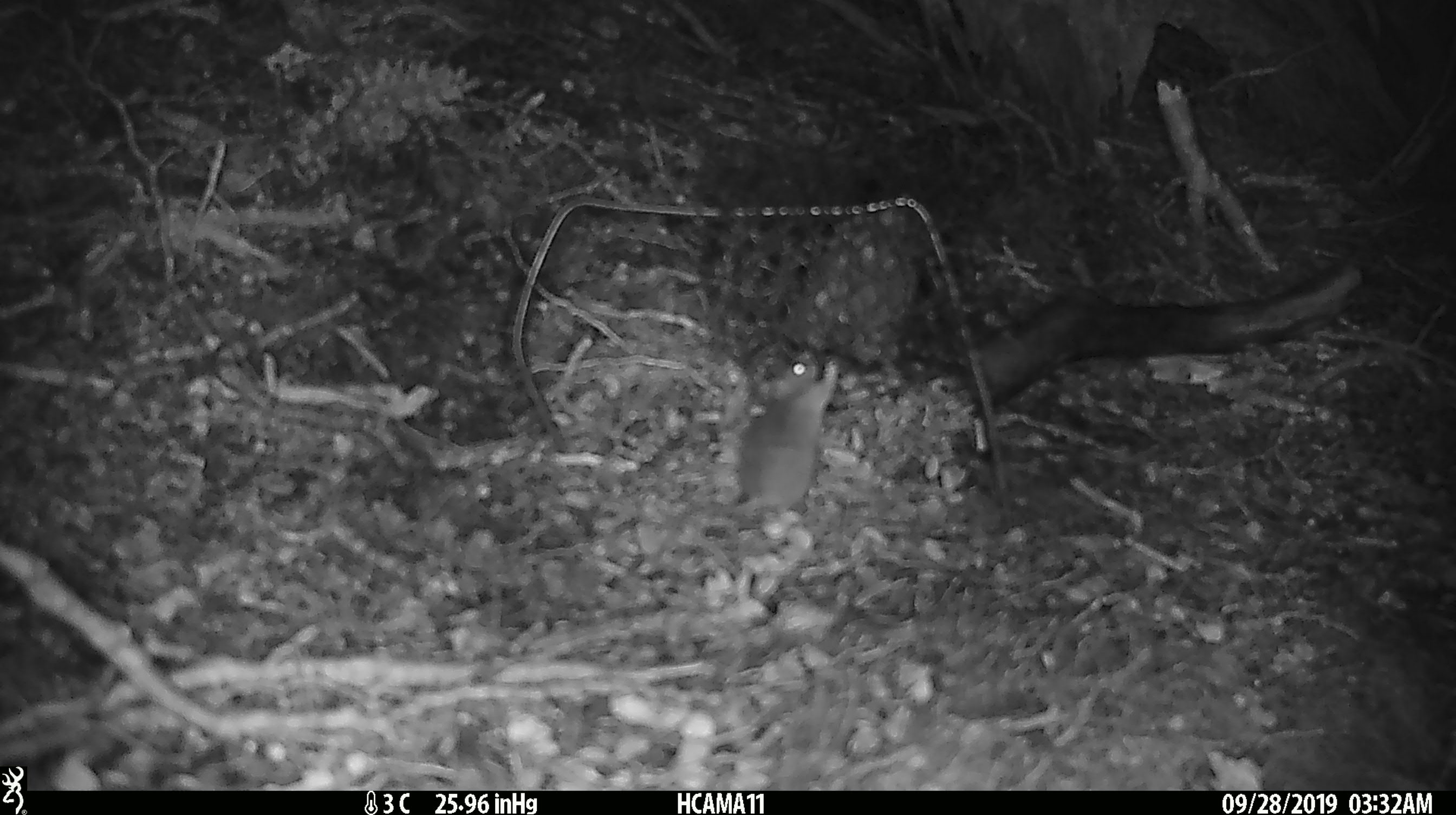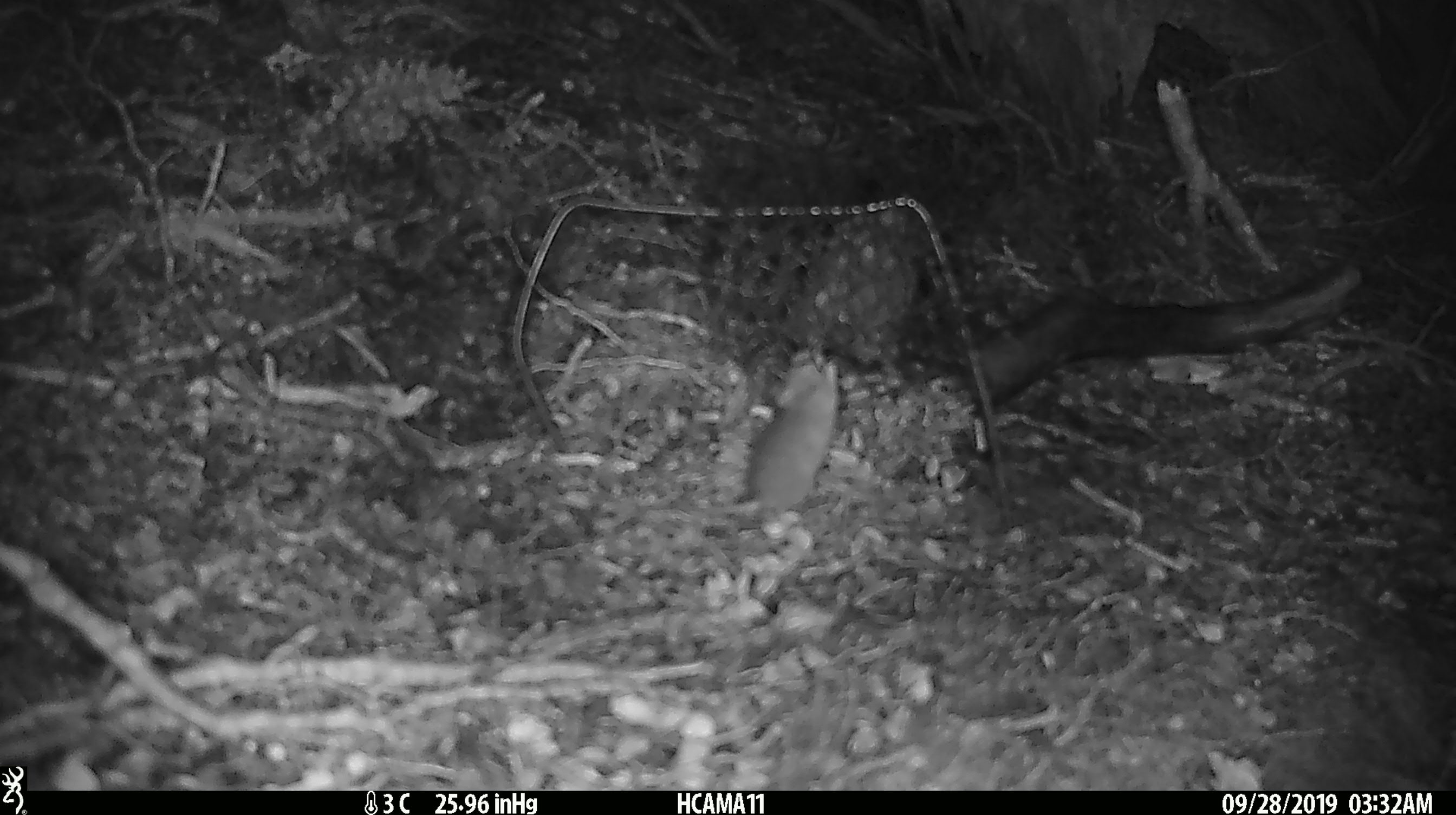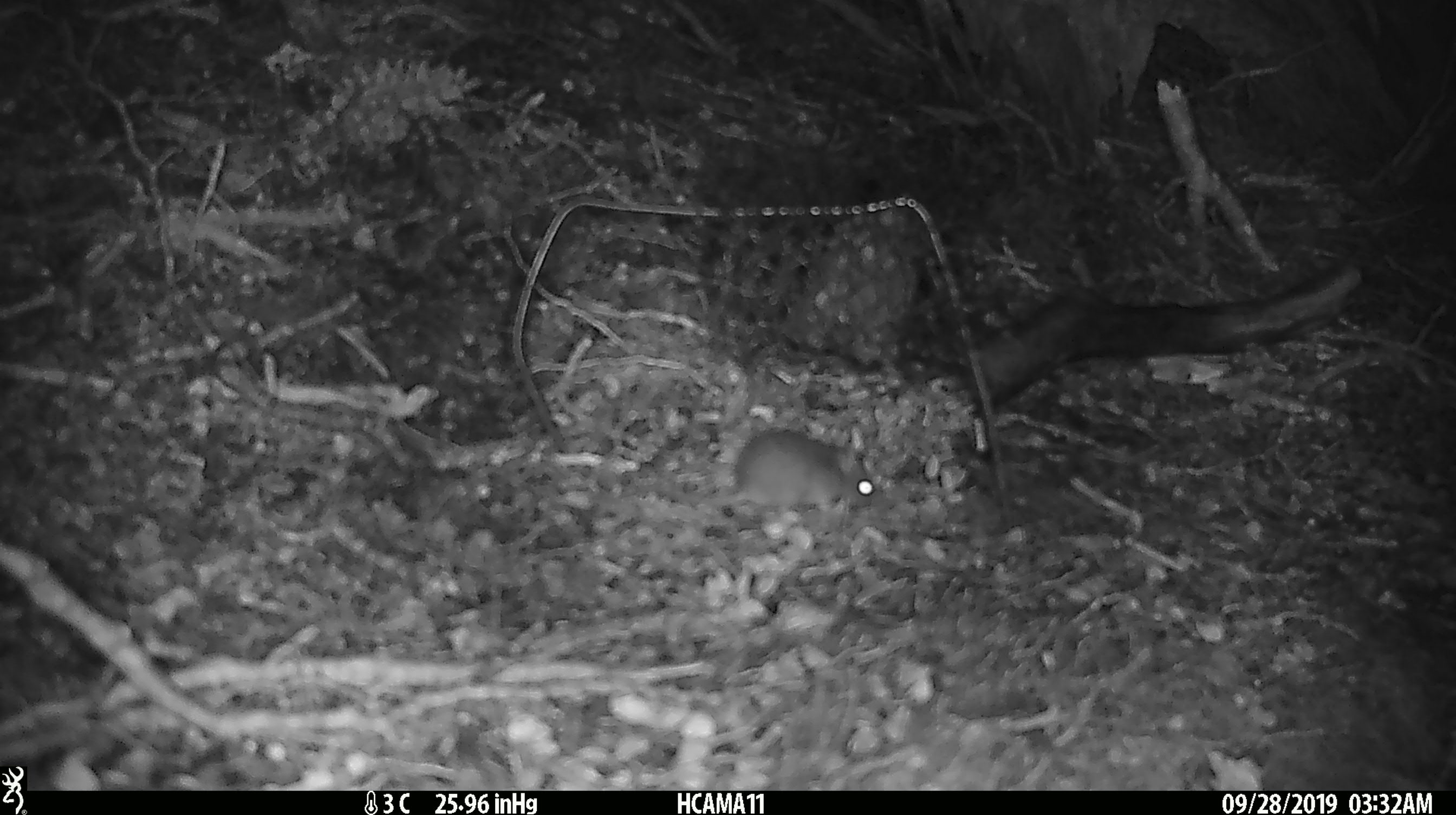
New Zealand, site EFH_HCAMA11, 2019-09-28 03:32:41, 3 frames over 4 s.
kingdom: Animalia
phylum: Chordata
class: Mammalia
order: Rodentia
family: Muridae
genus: Mus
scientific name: Mus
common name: mouse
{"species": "mouse (Mus)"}